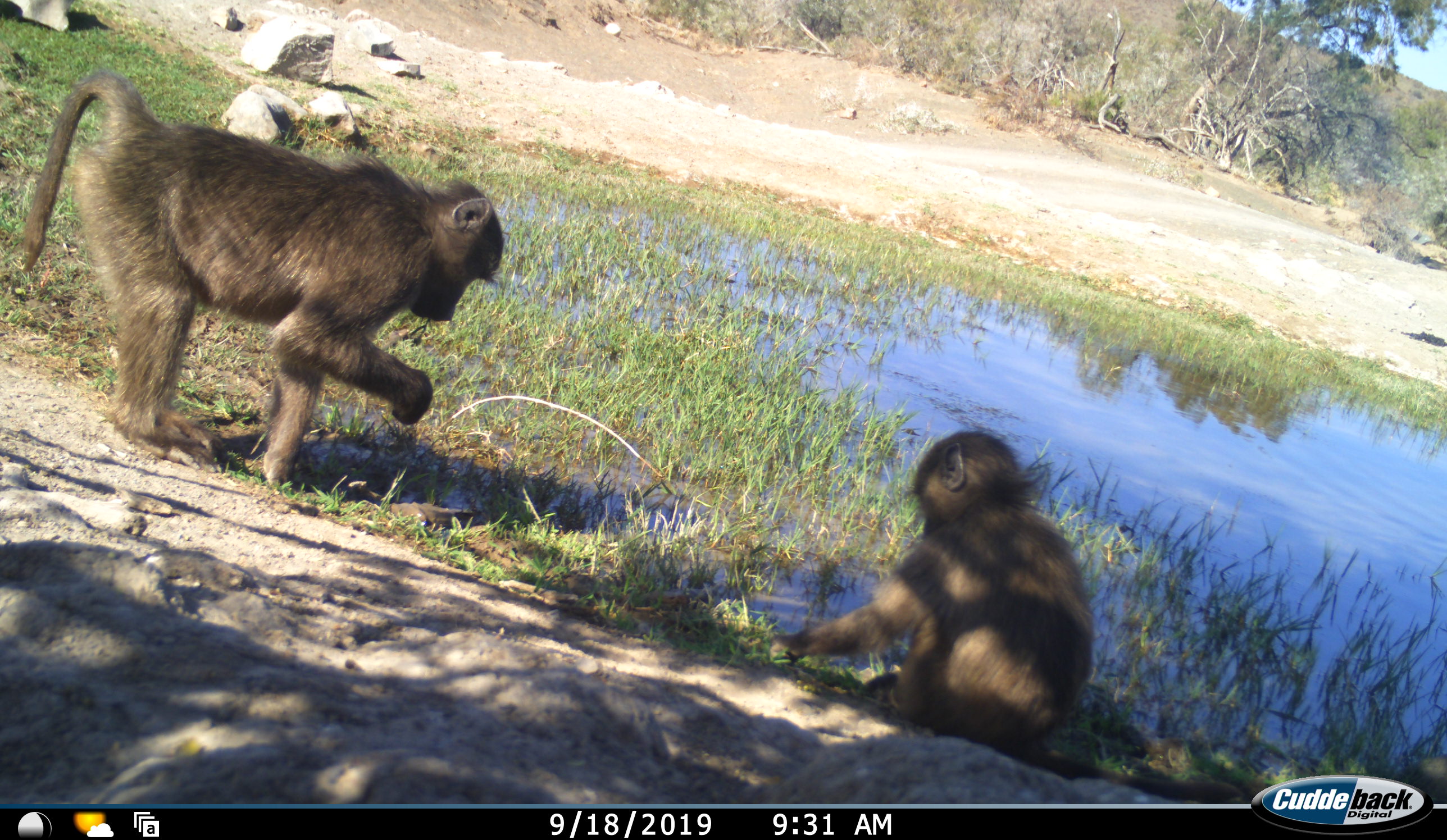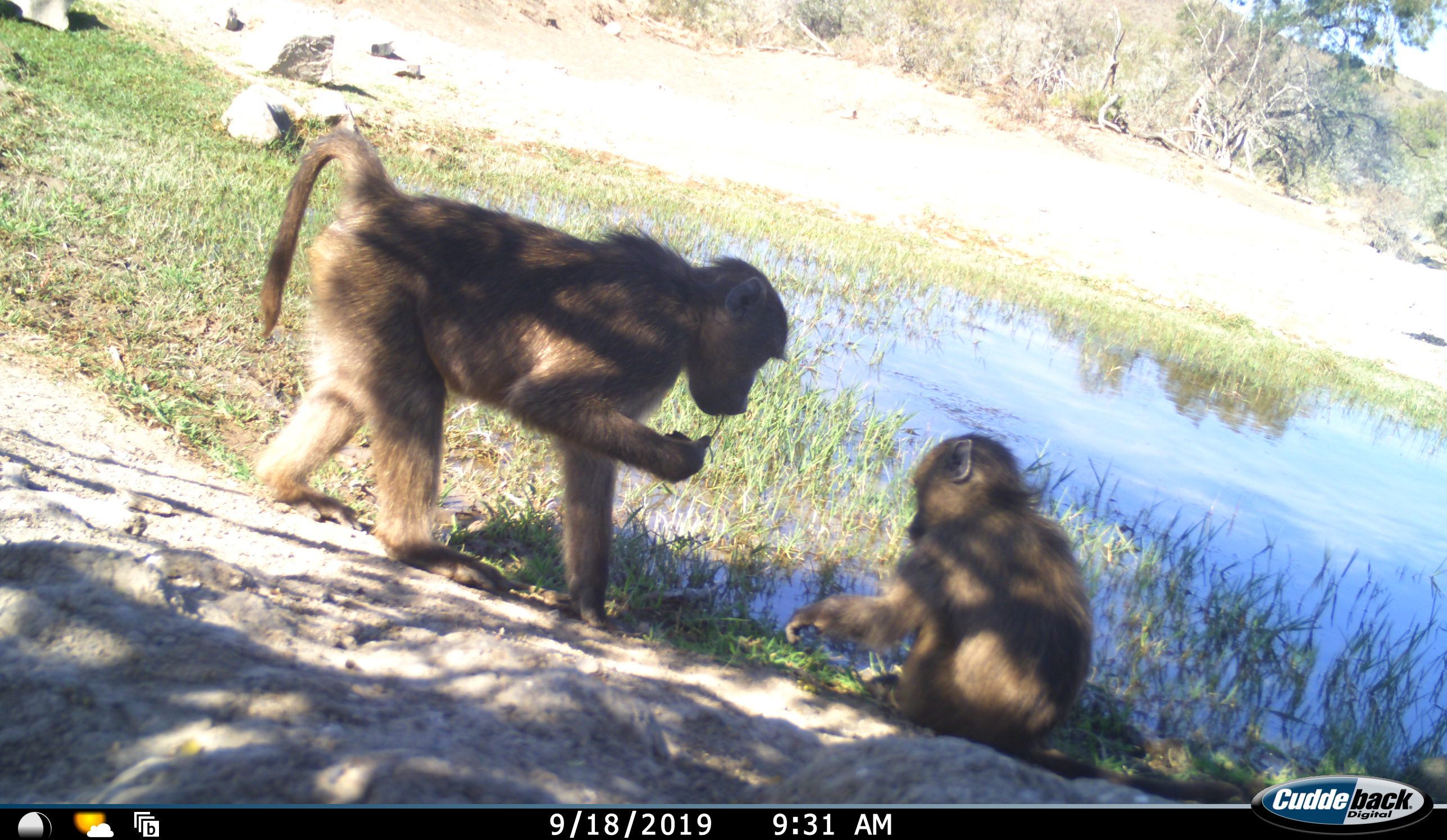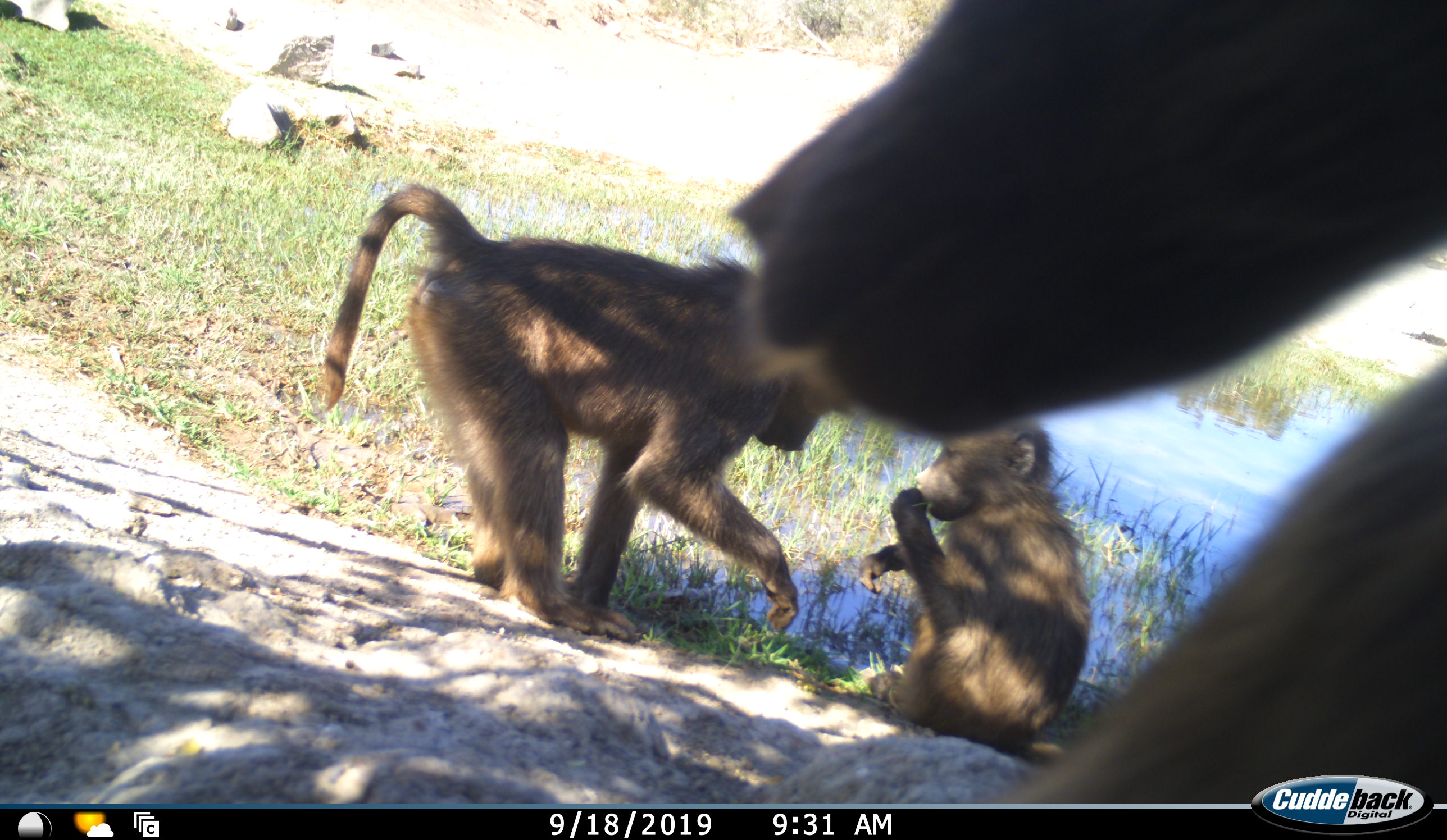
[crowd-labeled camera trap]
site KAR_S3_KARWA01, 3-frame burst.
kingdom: Animalia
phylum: Chordata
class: Mammalia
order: Primates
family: Cercopithecidae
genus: Papio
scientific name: Papio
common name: baboon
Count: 3.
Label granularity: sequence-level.